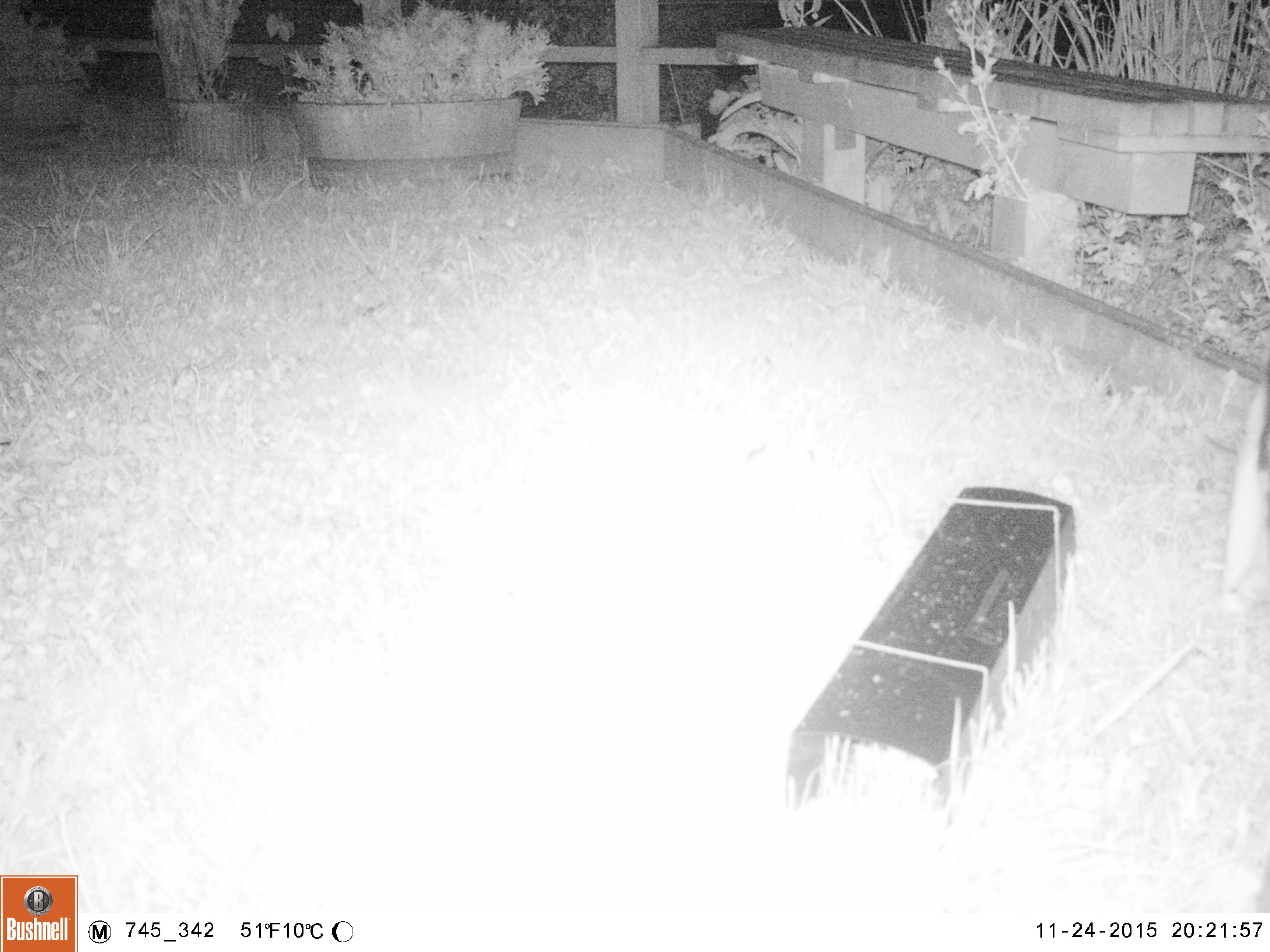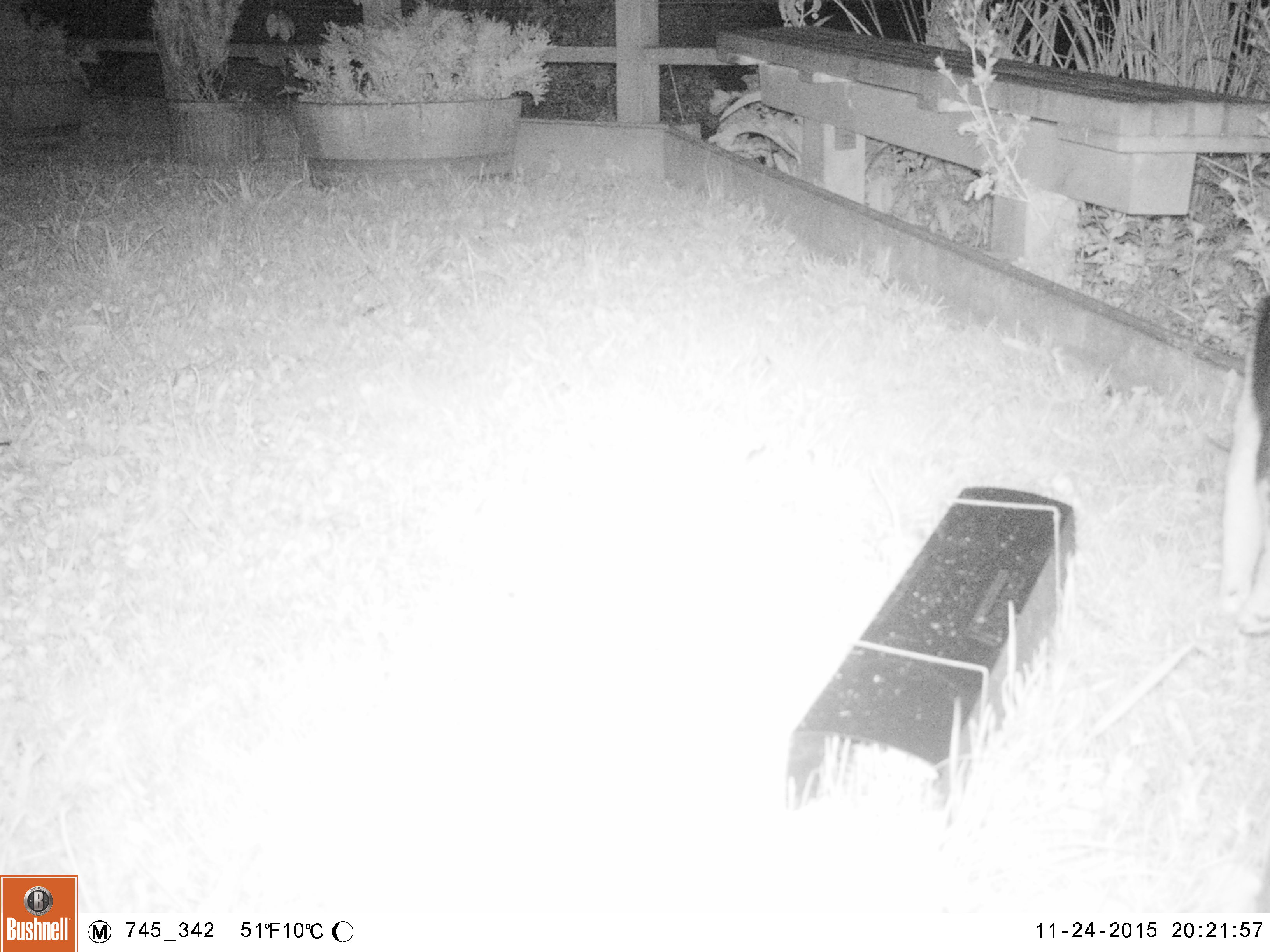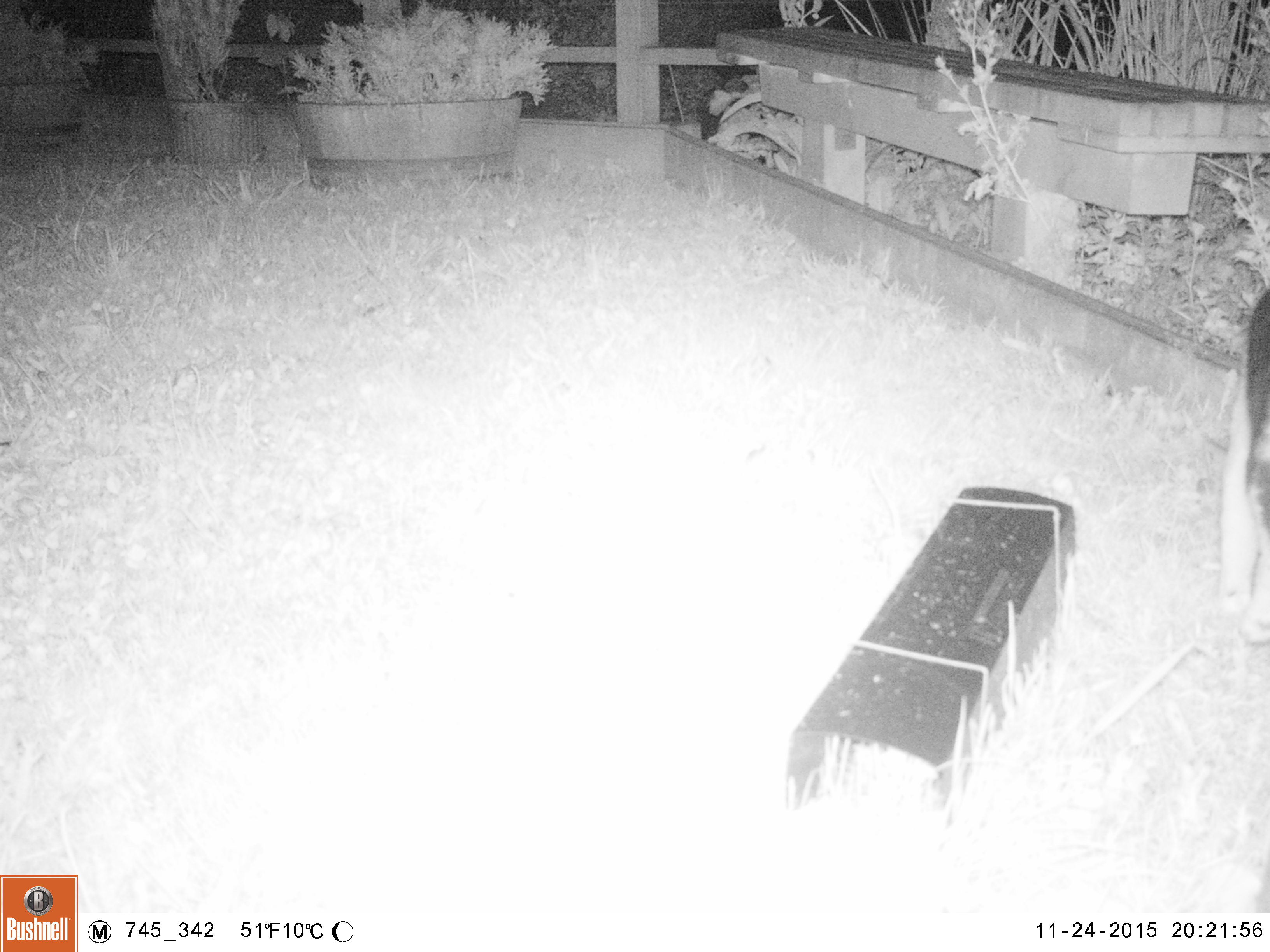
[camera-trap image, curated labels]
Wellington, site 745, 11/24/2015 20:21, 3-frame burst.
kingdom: Animalia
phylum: Chordata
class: Mammalia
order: Carnivora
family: Felidae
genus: Felis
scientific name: Felis catus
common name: cat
Cat (Felis catus).